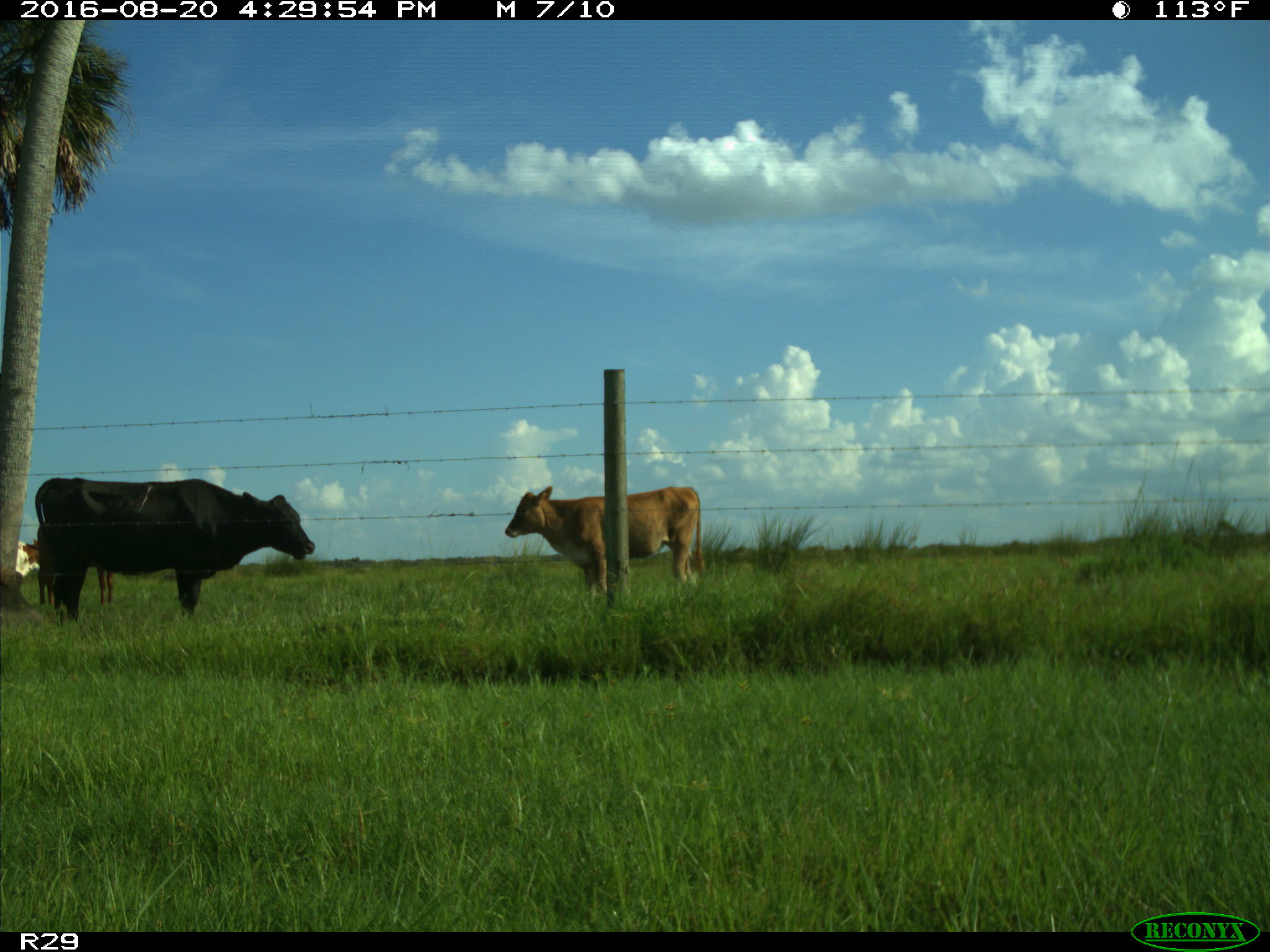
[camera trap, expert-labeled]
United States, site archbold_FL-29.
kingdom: Animalia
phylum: Chordata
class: Mammalia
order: Artiodactyla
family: Bovidae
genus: Bos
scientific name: Bos taurus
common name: domestic cow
Bos taurus (domestic cow).